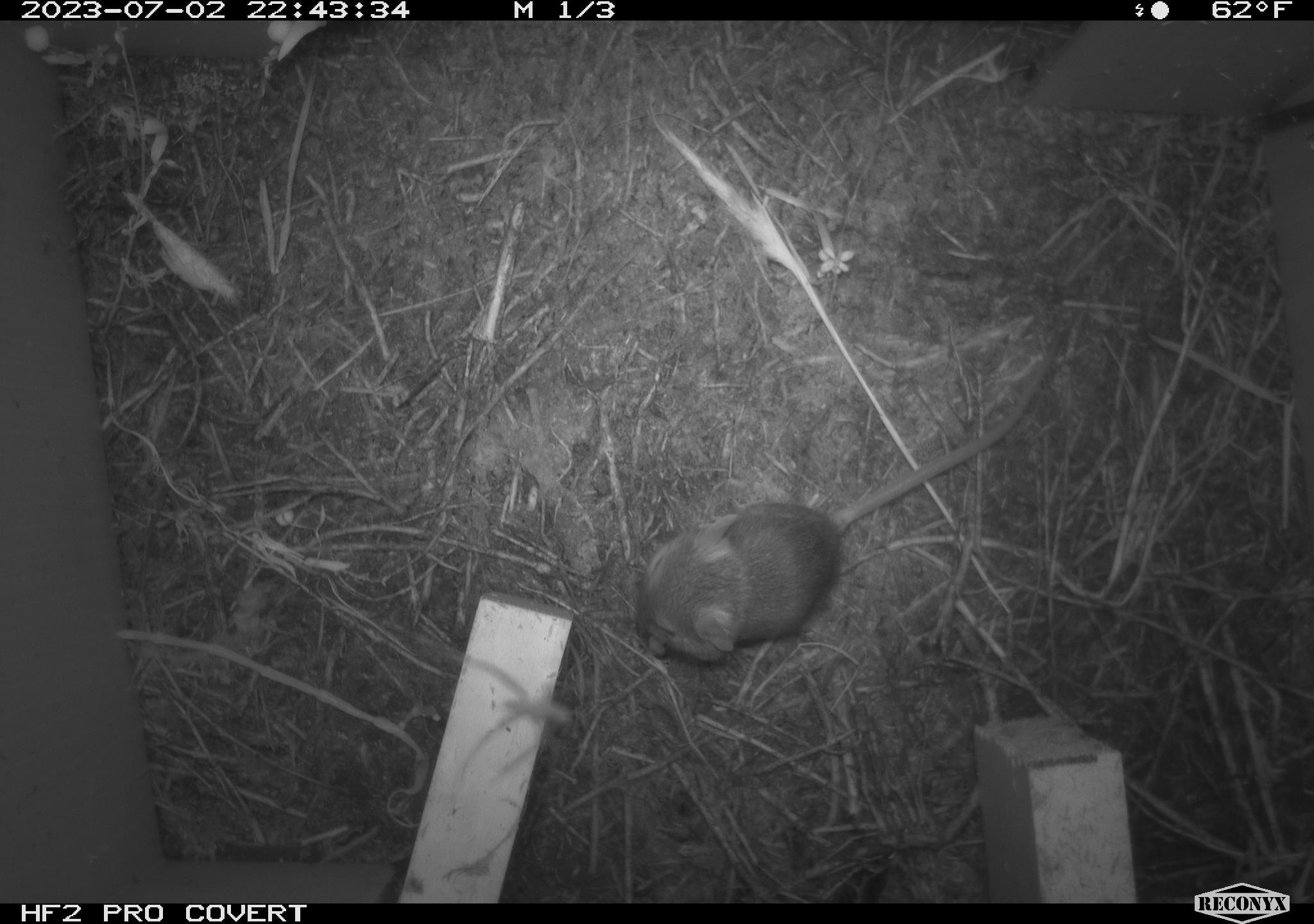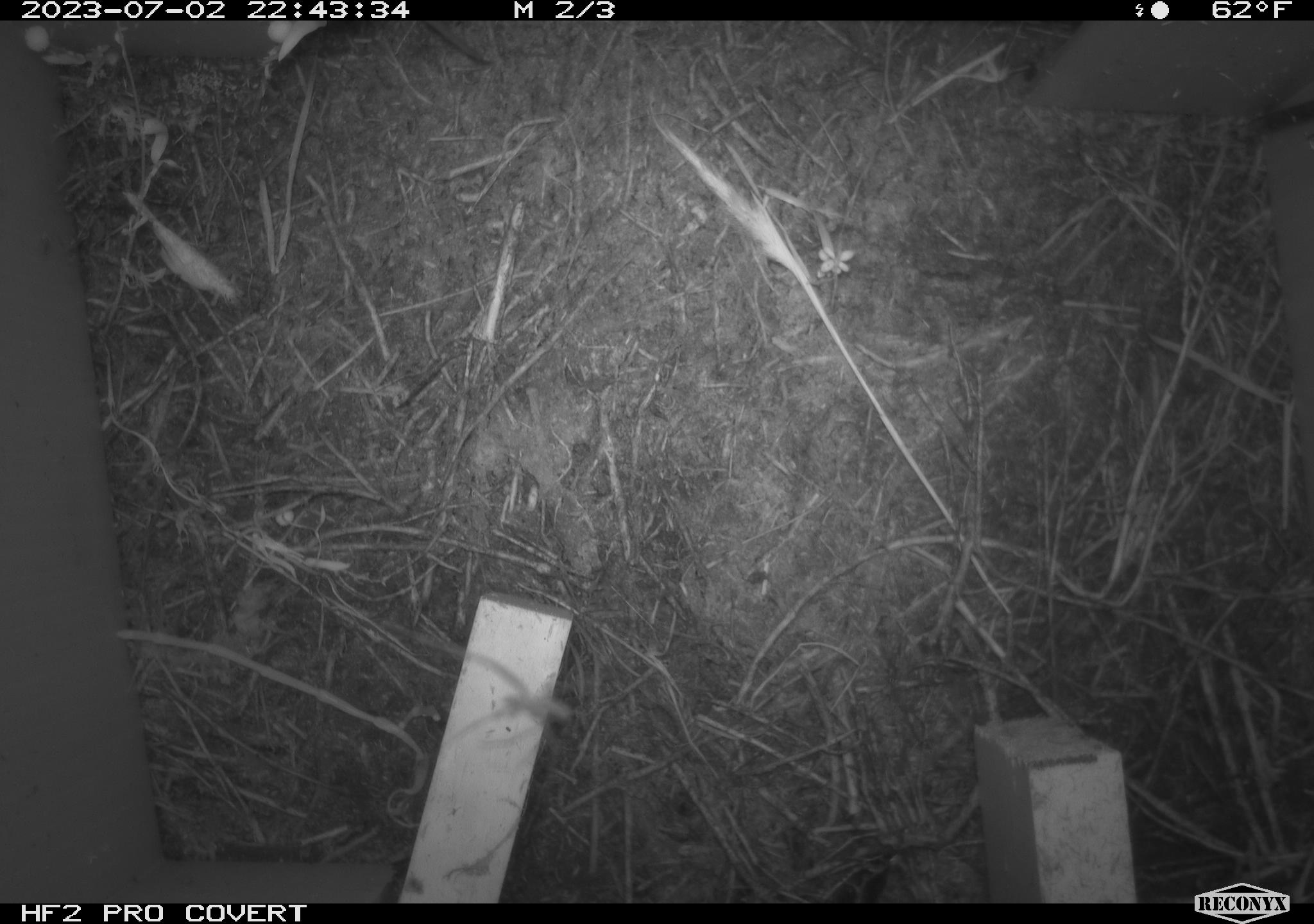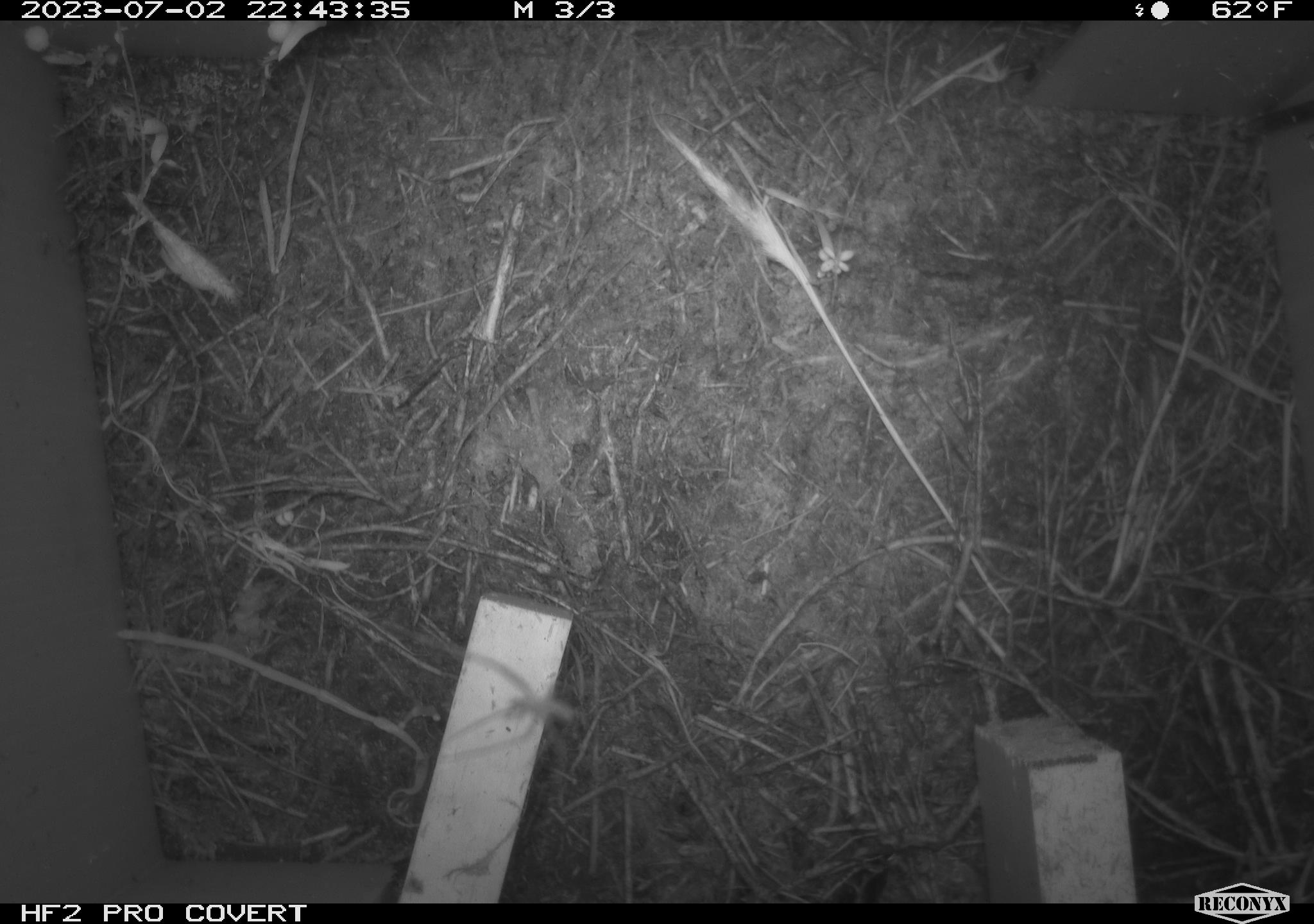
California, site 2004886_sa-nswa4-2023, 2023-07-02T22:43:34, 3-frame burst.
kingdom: Animalia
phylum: Chordata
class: Mammalia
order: Rodentia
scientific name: Rodentia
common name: mouse species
Mouse species (Rodentia).